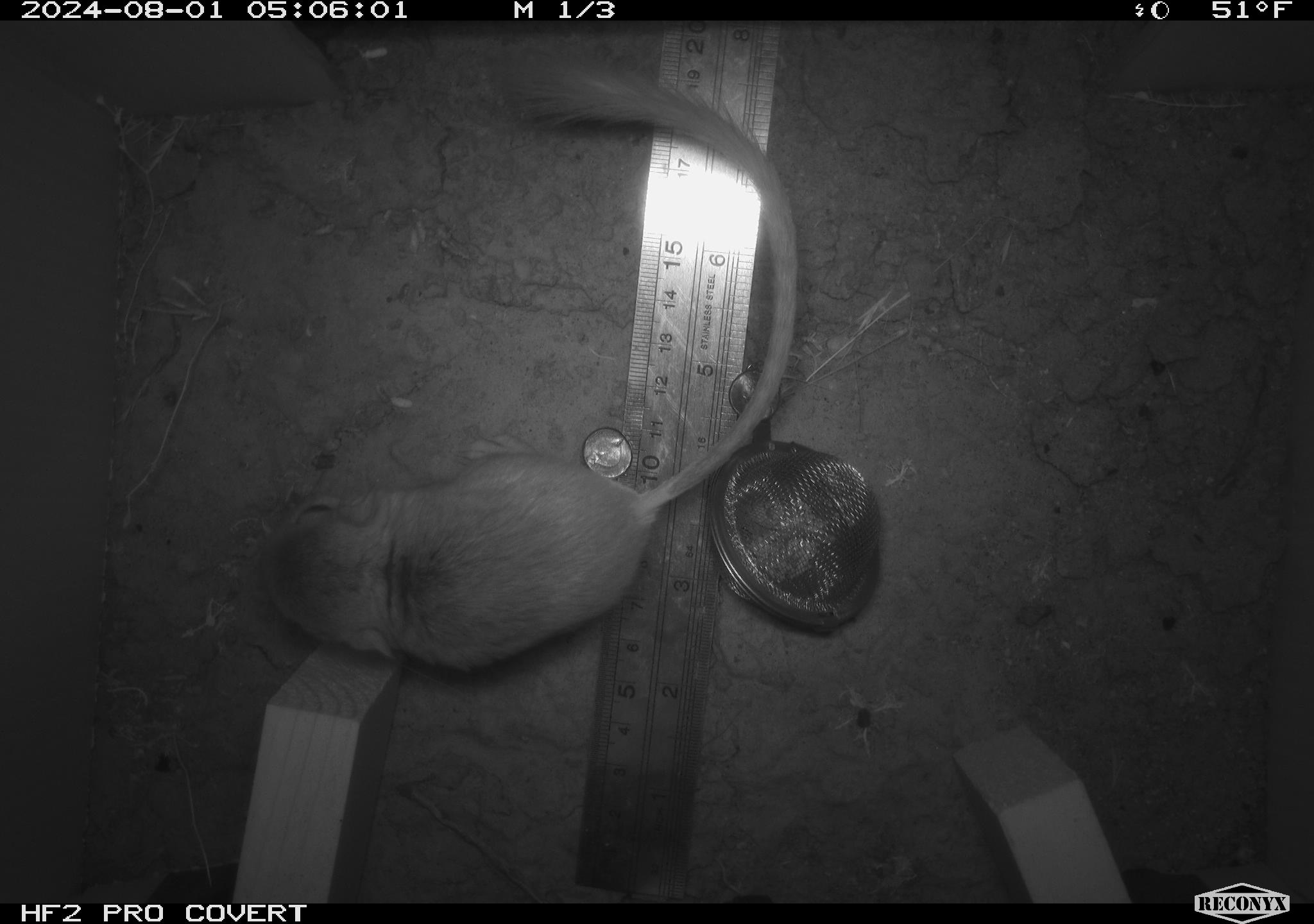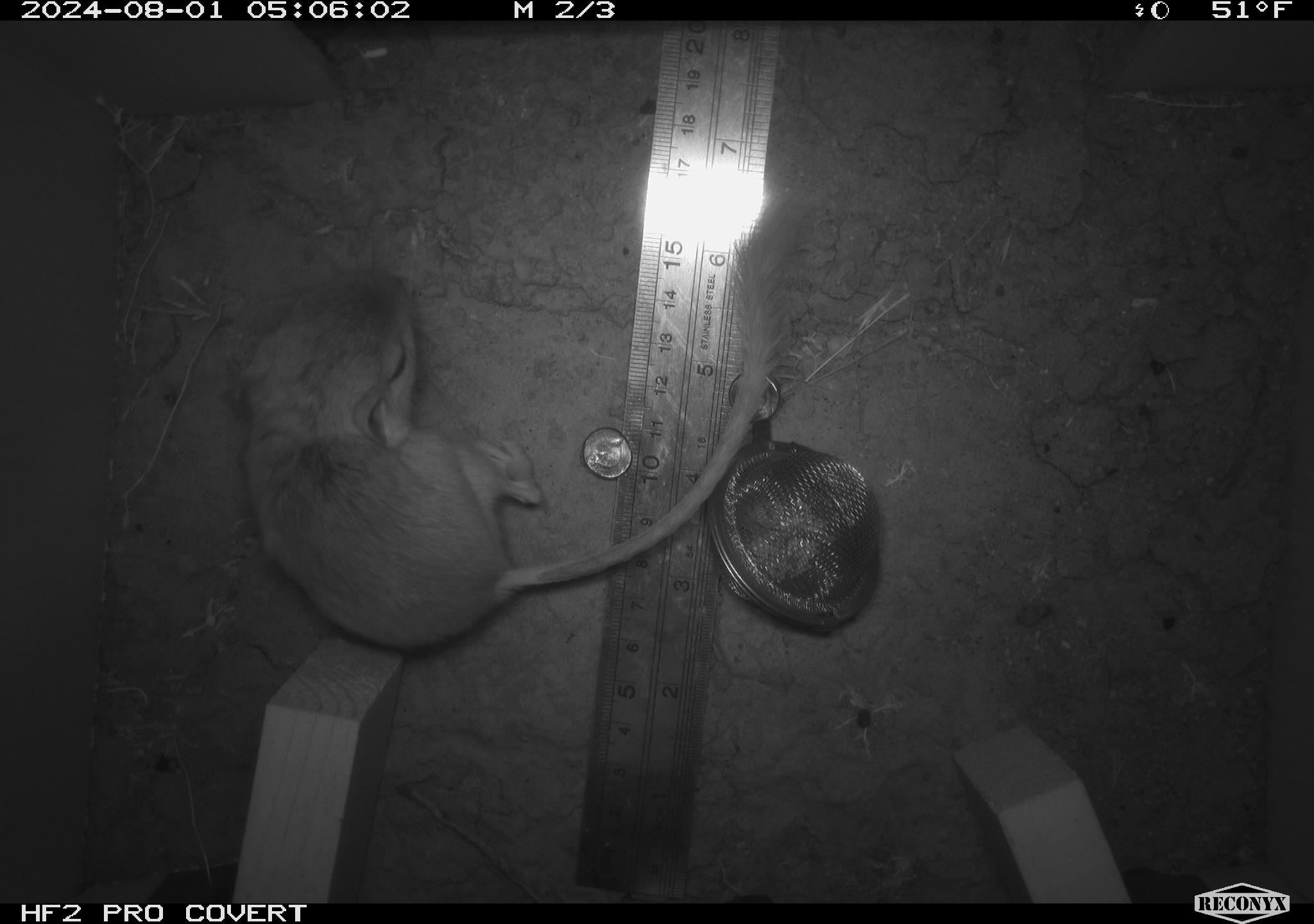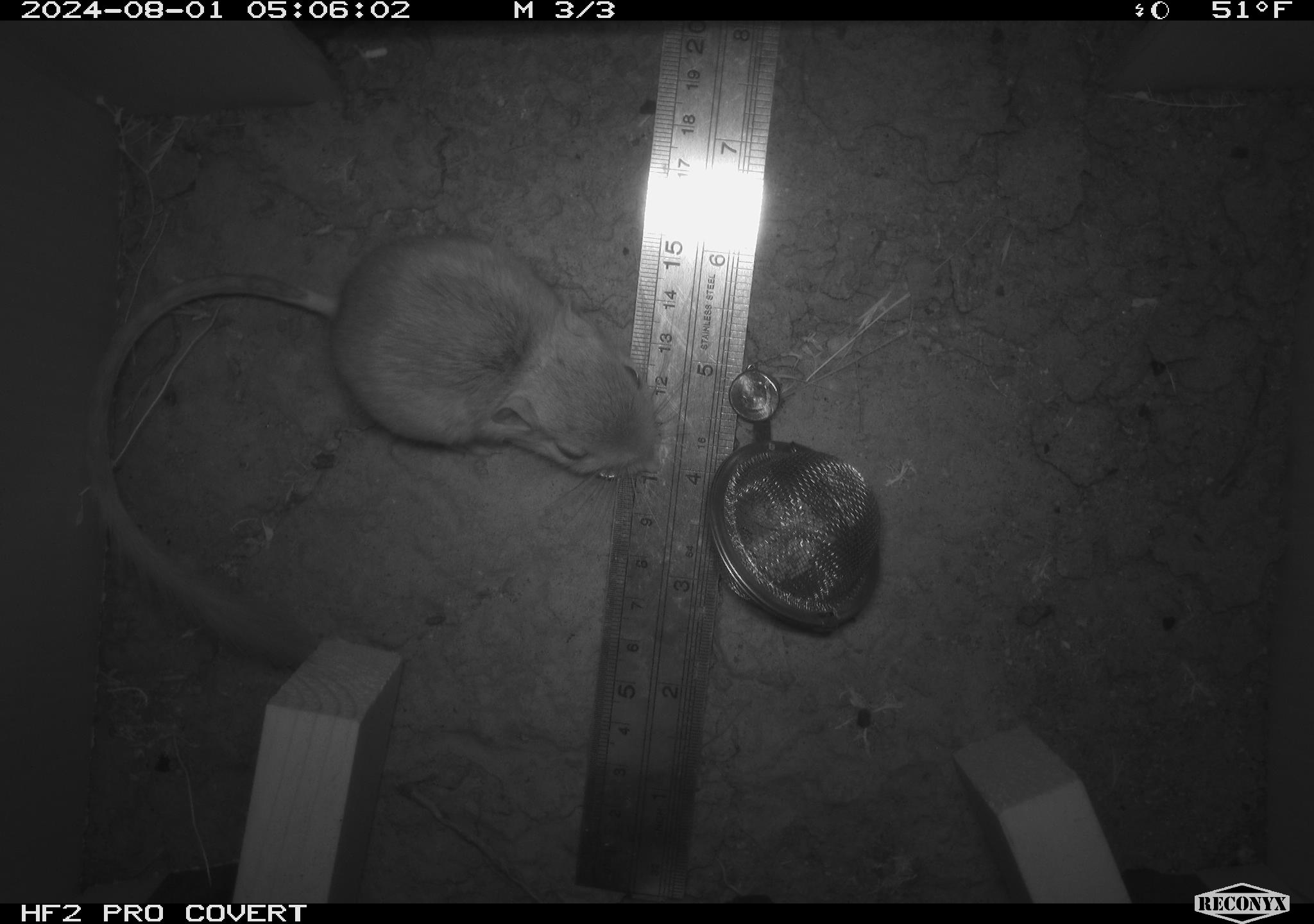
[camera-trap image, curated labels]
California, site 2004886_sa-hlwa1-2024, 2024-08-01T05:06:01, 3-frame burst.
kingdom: Animalia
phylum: Chordata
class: Mammalia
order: Rodentia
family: Heteromyidae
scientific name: Heteromyidae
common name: kangaroo rats and pocket mice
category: heteromyidae family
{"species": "heteromyidae family (kangaroo rats and pocket mice) (Heteromyidae)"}